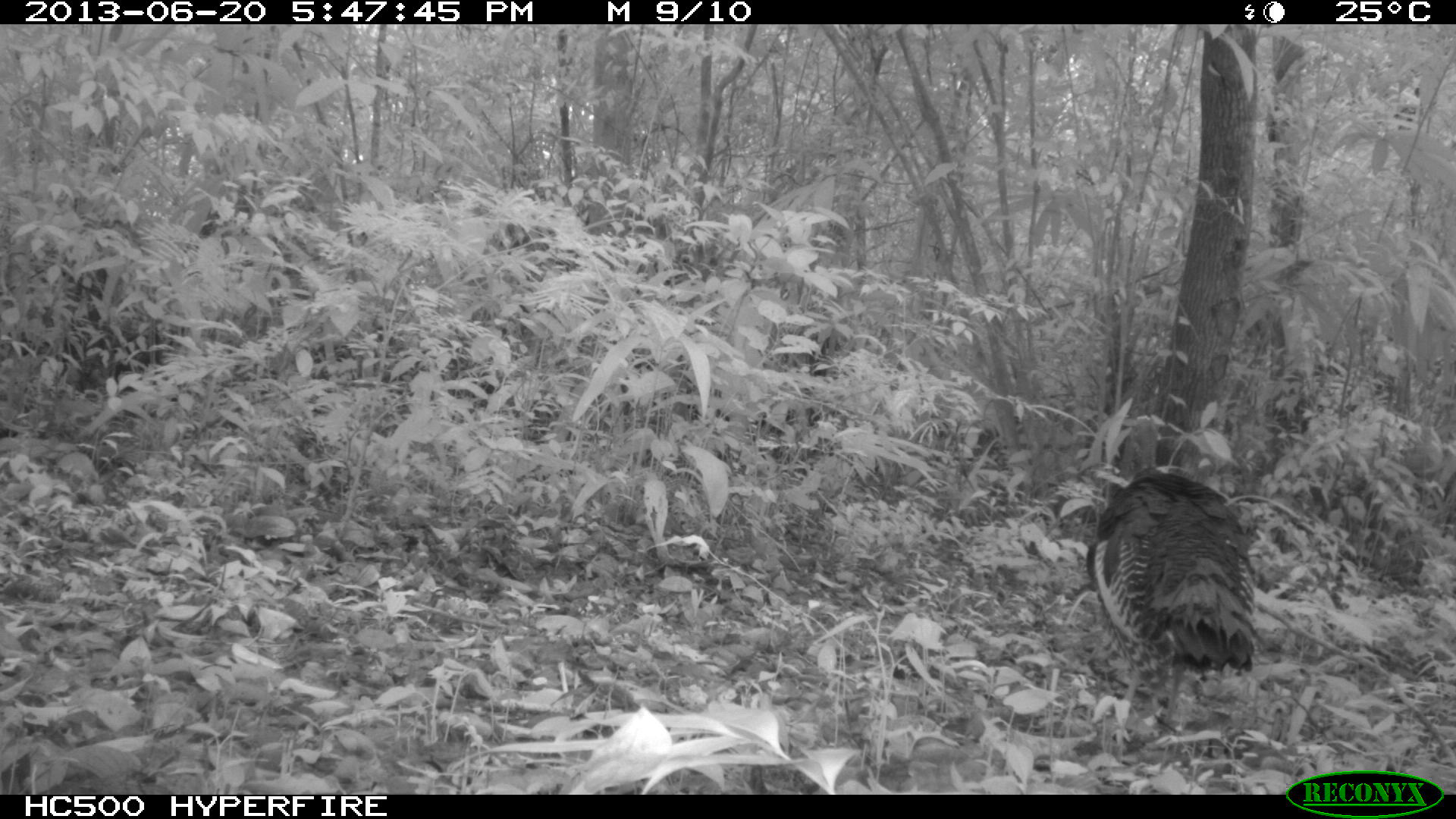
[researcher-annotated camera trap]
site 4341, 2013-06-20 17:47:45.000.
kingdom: Animalia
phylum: Chordata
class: Aves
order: Galliformes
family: Phasianidae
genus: Meleagris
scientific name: Meleagris ocellata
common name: ocellated turkey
Meleagris ocellata (ocellated turkey), count 1.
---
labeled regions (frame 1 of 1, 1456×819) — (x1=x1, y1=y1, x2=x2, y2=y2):
meleagris ocellata: (x1=1082, y1=411, x2=1260, y2=721)